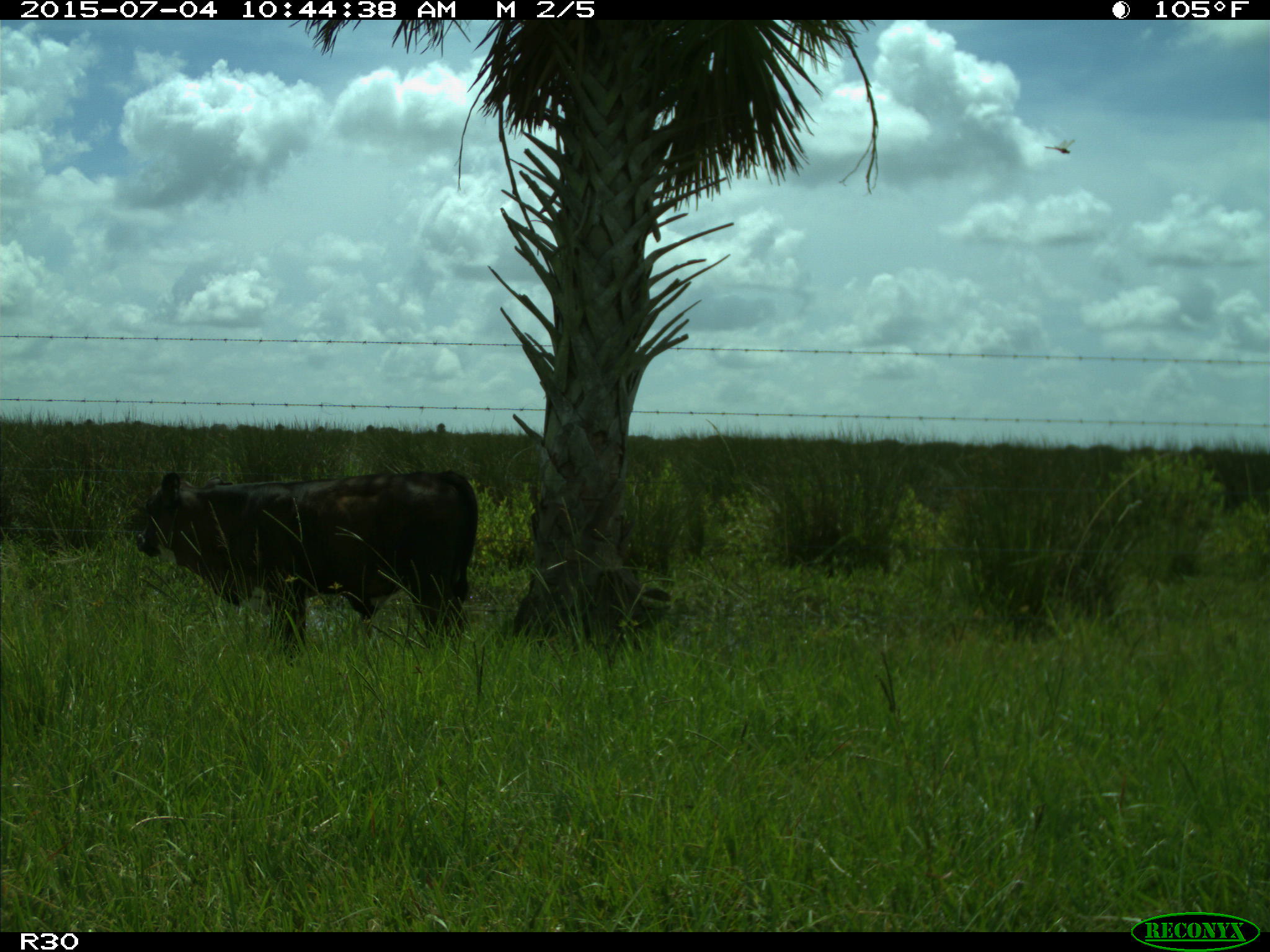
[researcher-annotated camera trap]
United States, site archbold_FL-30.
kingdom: Animalia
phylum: Chordata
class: Mammalia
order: Artiodactyla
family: Bovidae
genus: Bos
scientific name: Bos taurus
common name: domestic cow